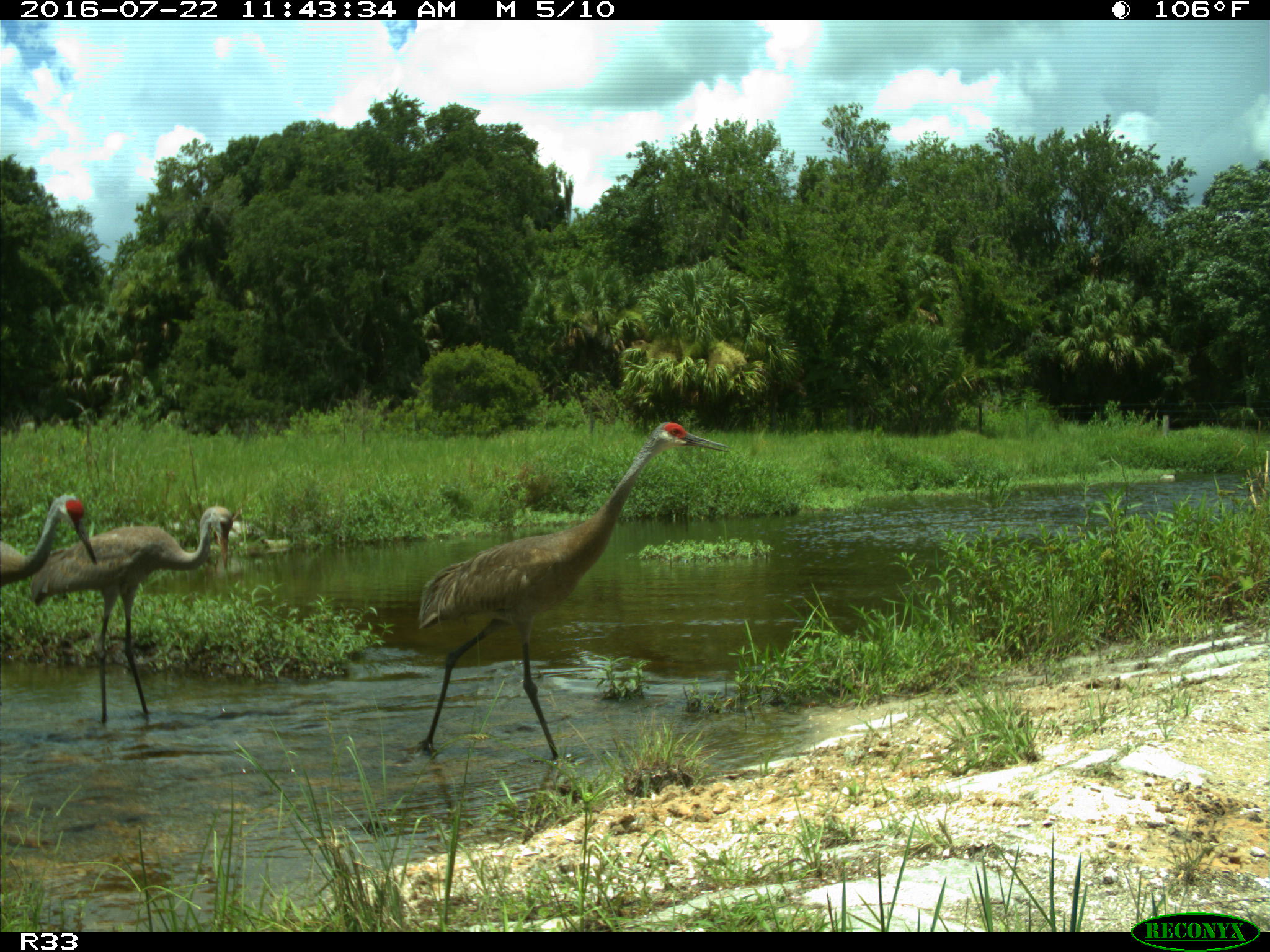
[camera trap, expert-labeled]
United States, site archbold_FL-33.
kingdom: Animalia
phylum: Chordata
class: Aves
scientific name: Aves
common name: birds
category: unidentified bird